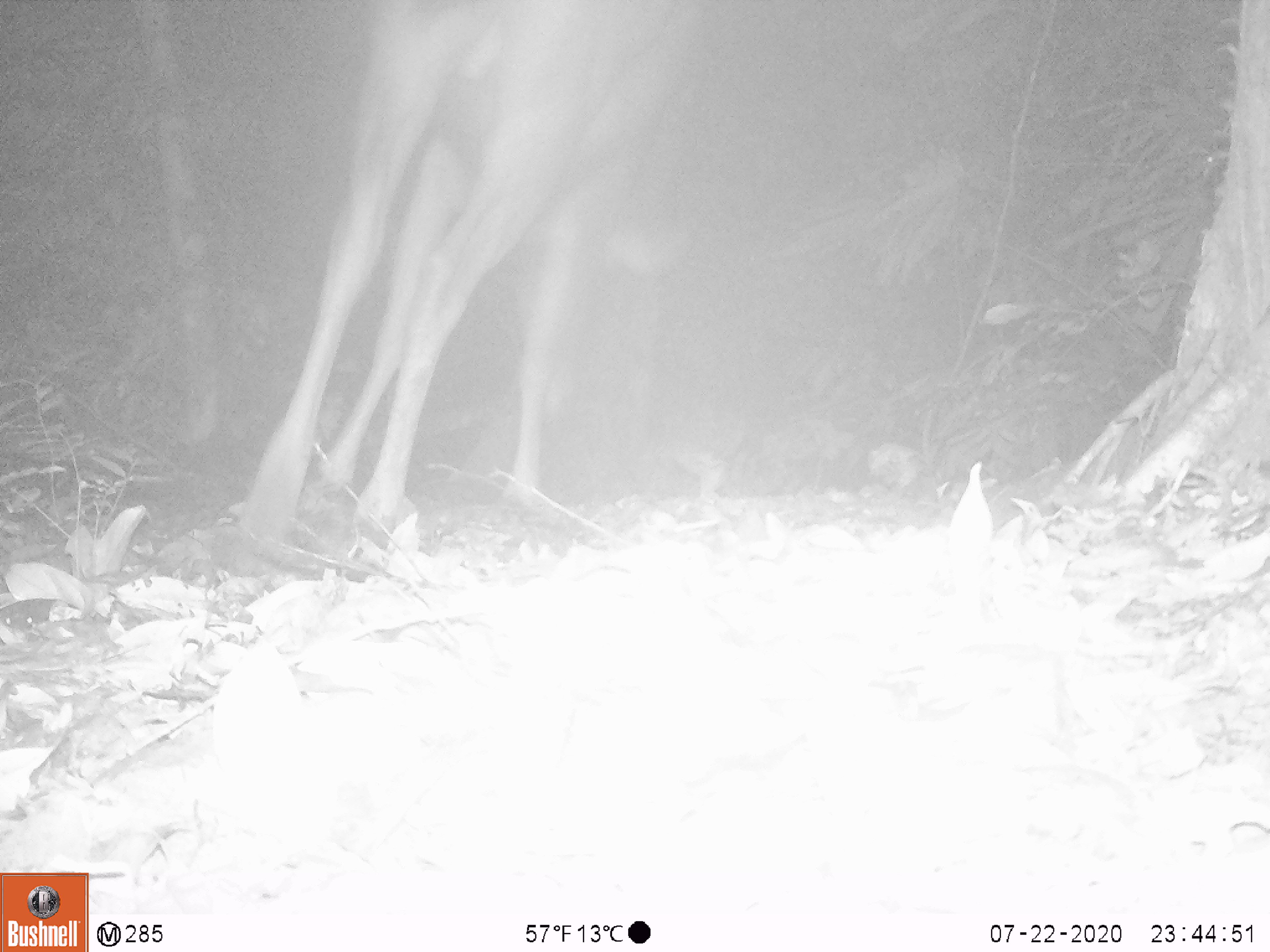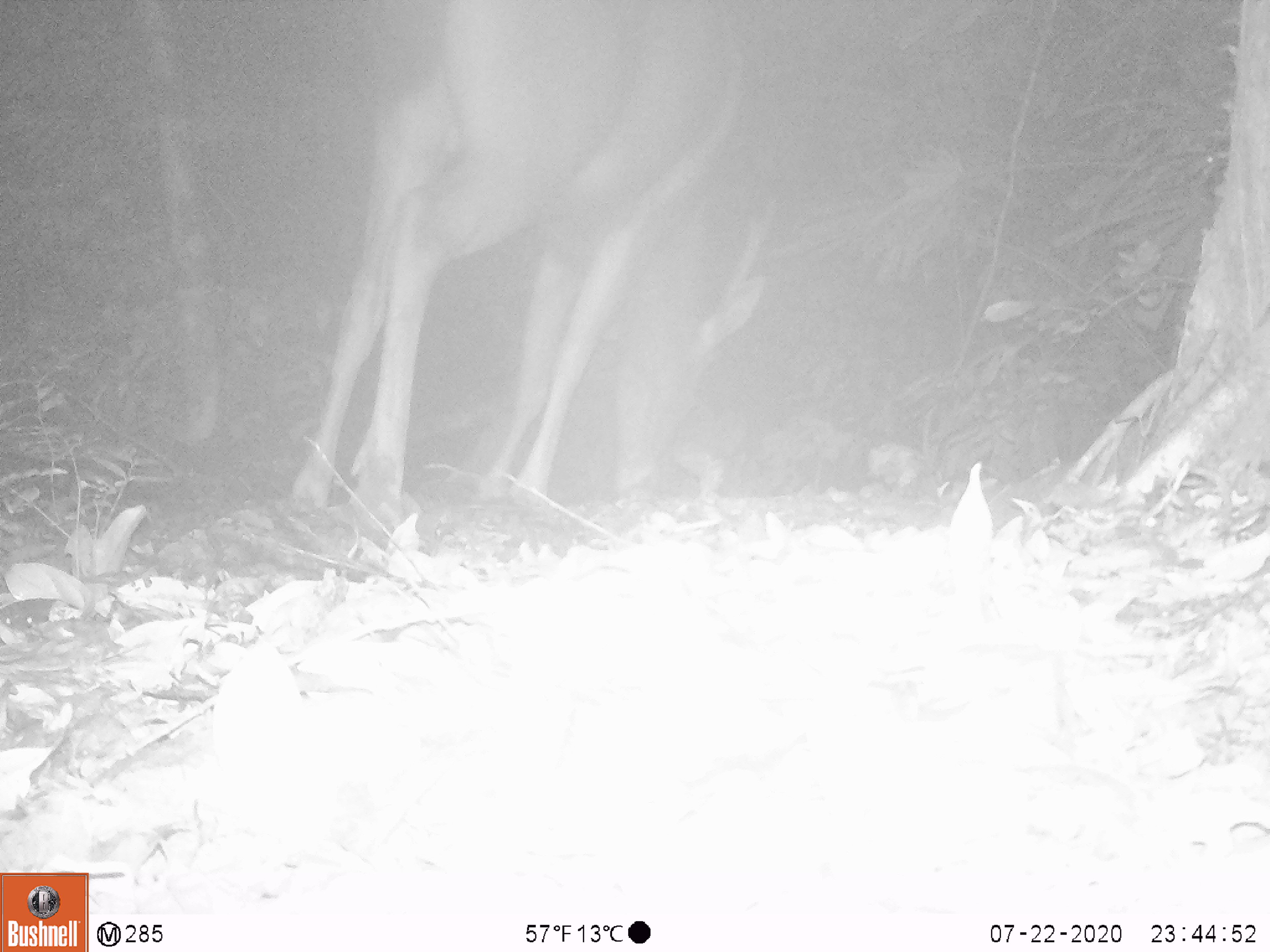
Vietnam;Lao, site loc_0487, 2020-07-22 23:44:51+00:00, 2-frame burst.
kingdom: Animalia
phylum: Chordata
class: Mammalia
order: Artiodactyla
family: Cervidae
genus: Rusa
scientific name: Rusa unicolor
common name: sambar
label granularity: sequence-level